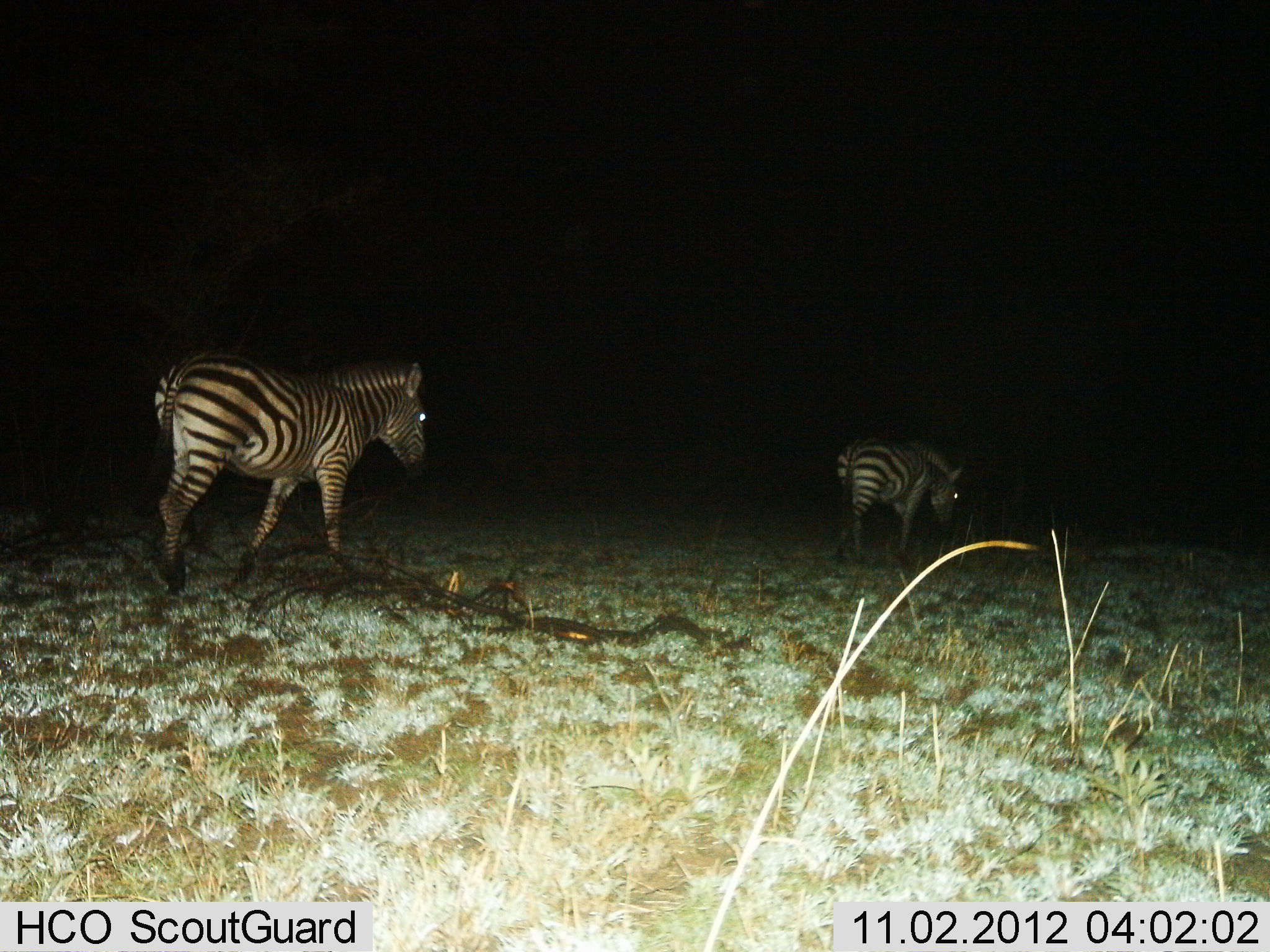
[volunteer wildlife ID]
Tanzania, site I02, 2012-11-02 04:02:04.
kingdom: Animalia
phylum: Chordata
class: Mammalia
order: Perissodactyla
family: Equidae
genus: Equus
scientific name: Equus quagga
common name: plains zebra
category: zebra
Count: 2.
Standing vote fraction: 20%.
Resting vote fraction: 0%.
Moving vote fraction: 90%.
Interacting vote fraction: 0%.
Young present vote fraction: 0%.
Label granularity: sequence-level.